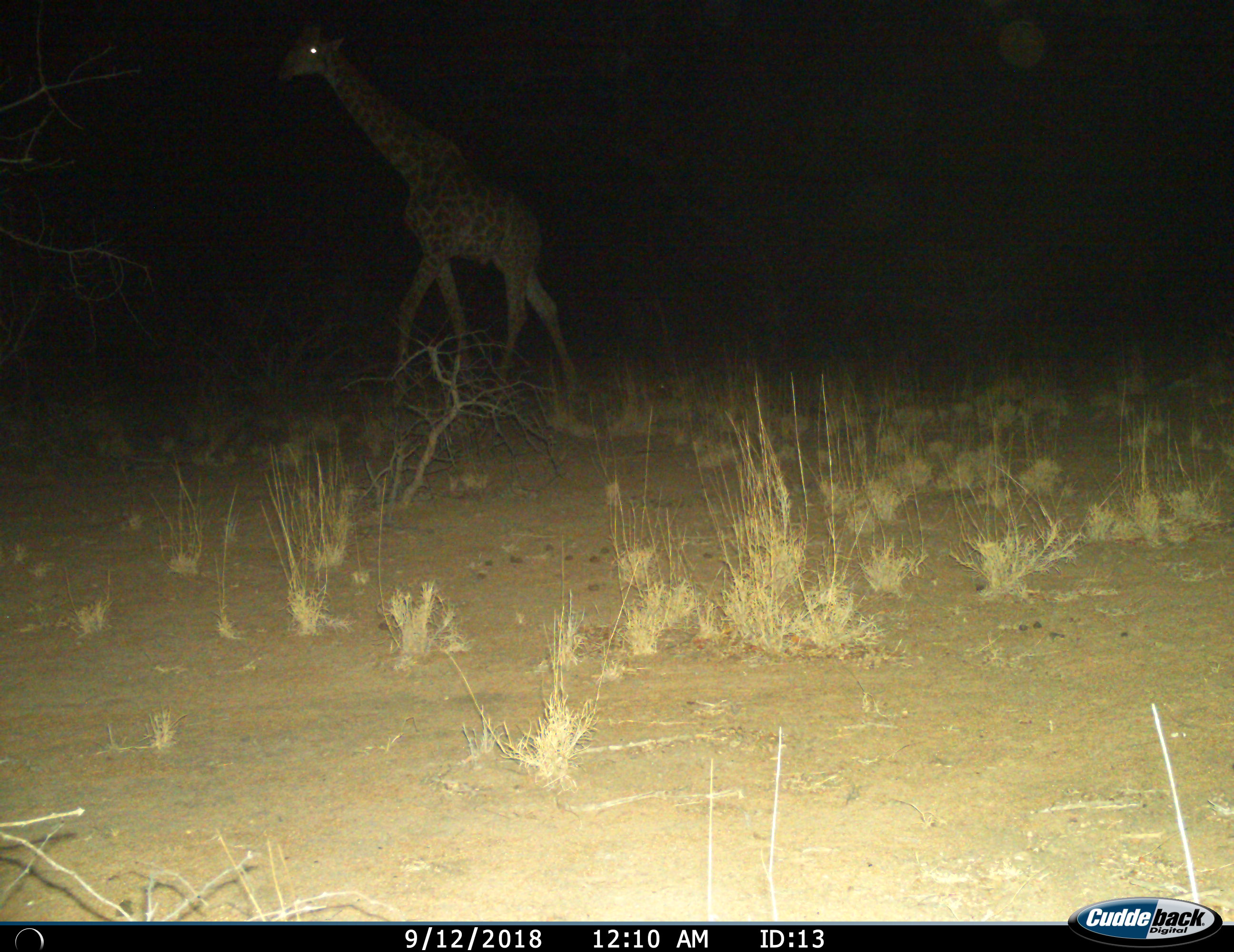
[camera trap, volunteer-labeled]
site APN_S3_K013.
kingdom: Animalia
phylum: Chordata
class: Mammalia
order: Artiodactyla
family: Giraffidae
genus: Giraffa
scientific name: Giraffa camelopardalis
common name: giraffe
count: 1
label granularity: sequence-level